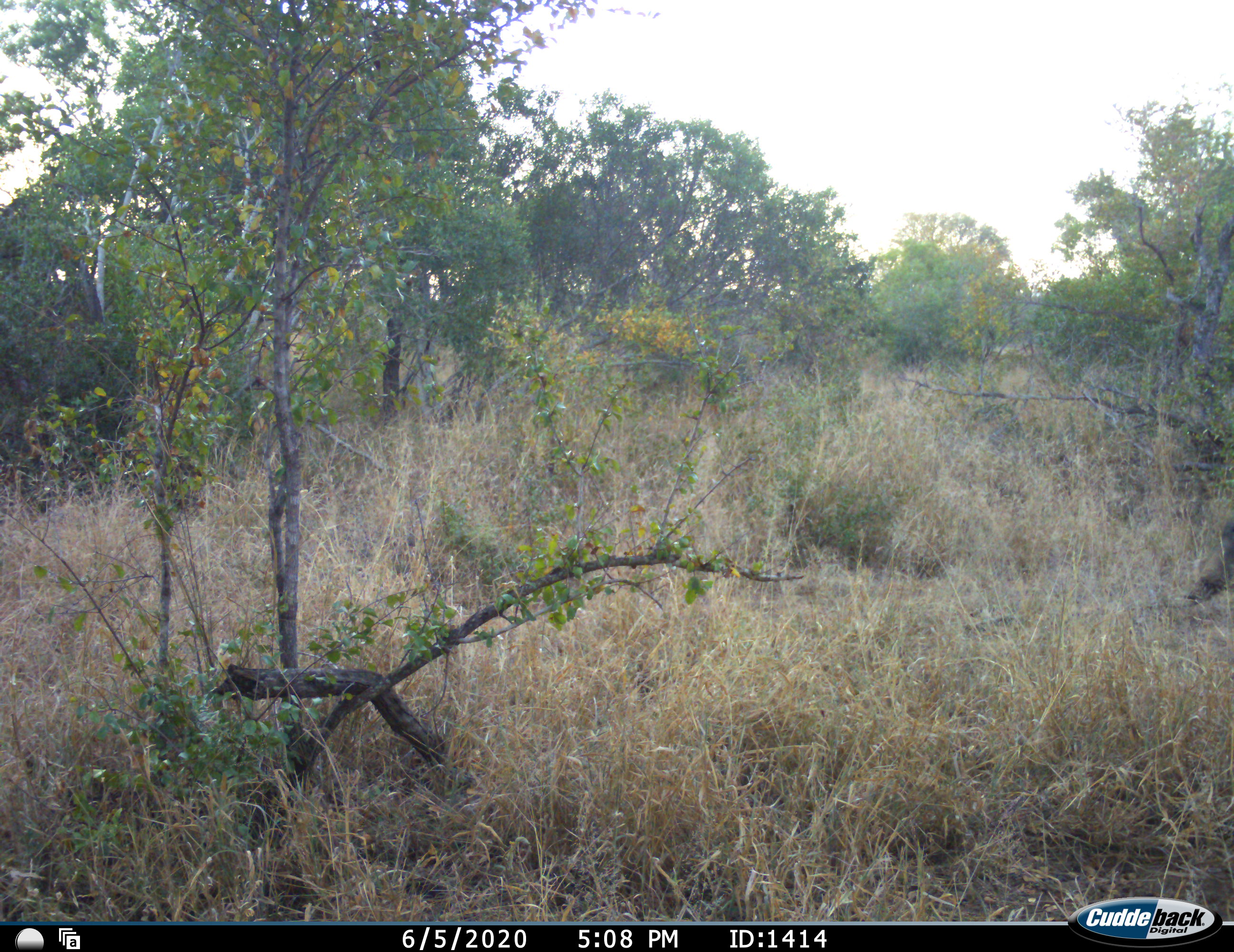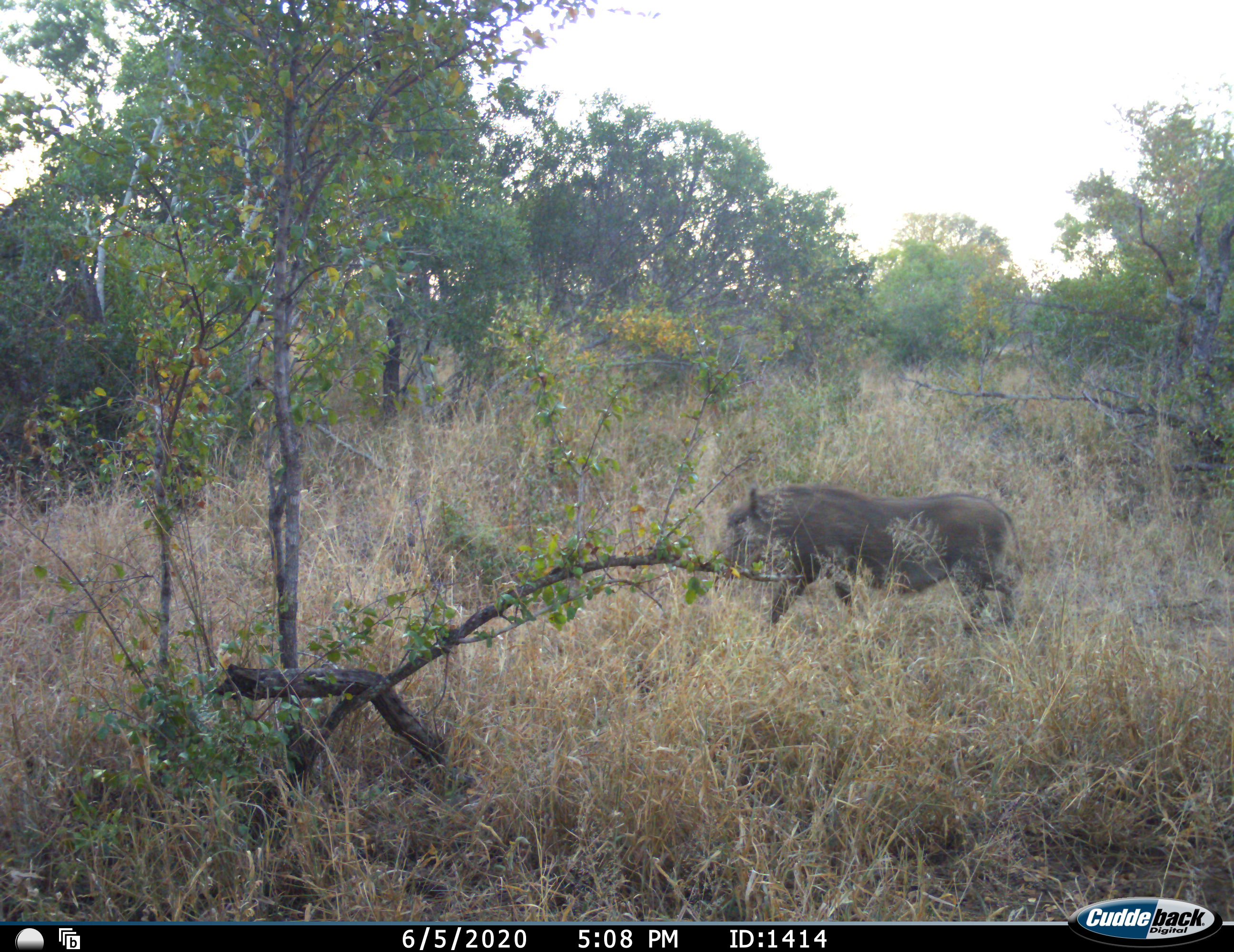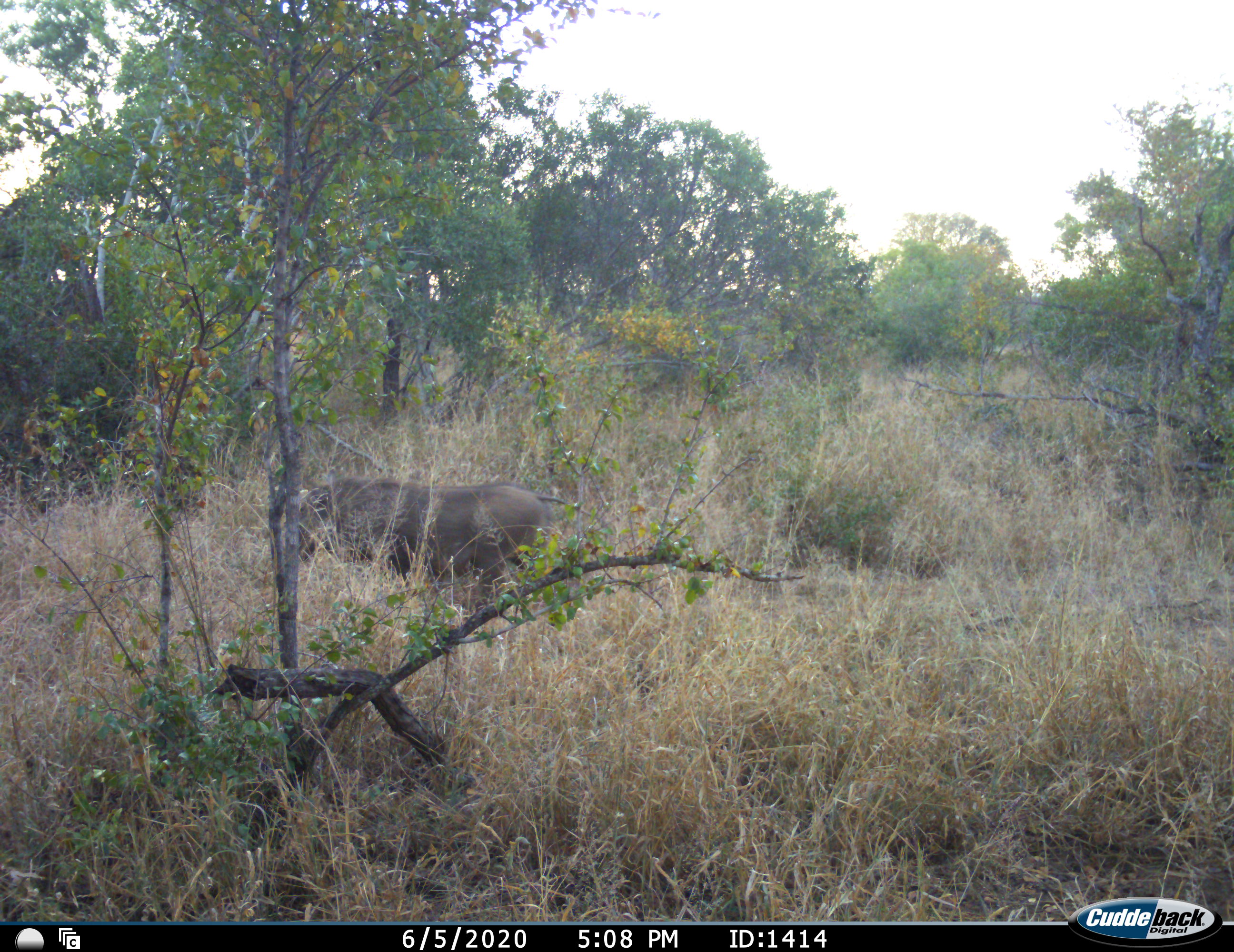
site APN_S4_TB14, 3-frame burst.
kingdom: Animalia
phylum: Chordata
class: Mammalia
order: Artiodactyla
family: Suidae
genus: Phacochoerus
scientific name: Phacochoerus africanus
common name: warthog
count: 1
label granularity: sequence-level